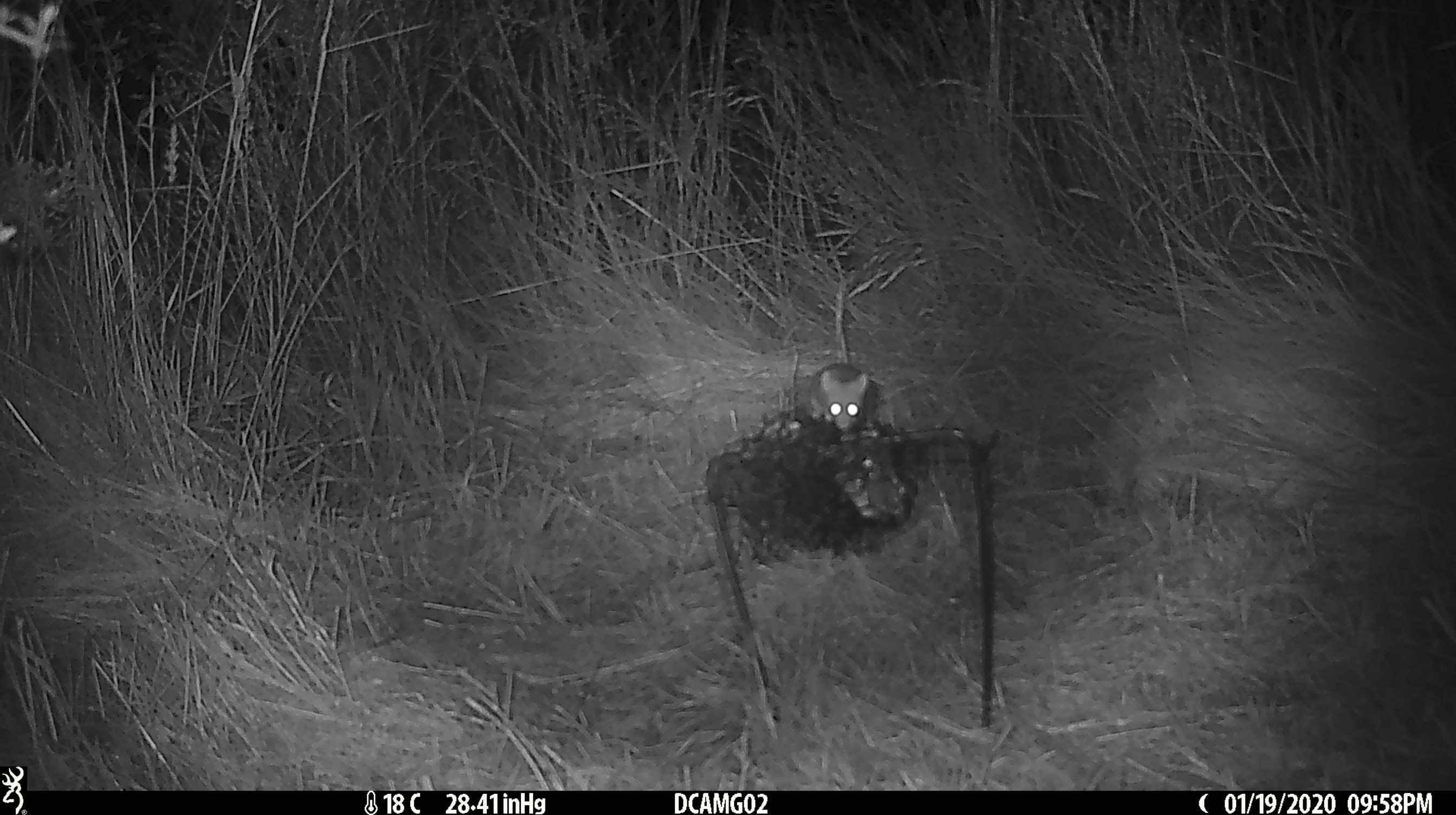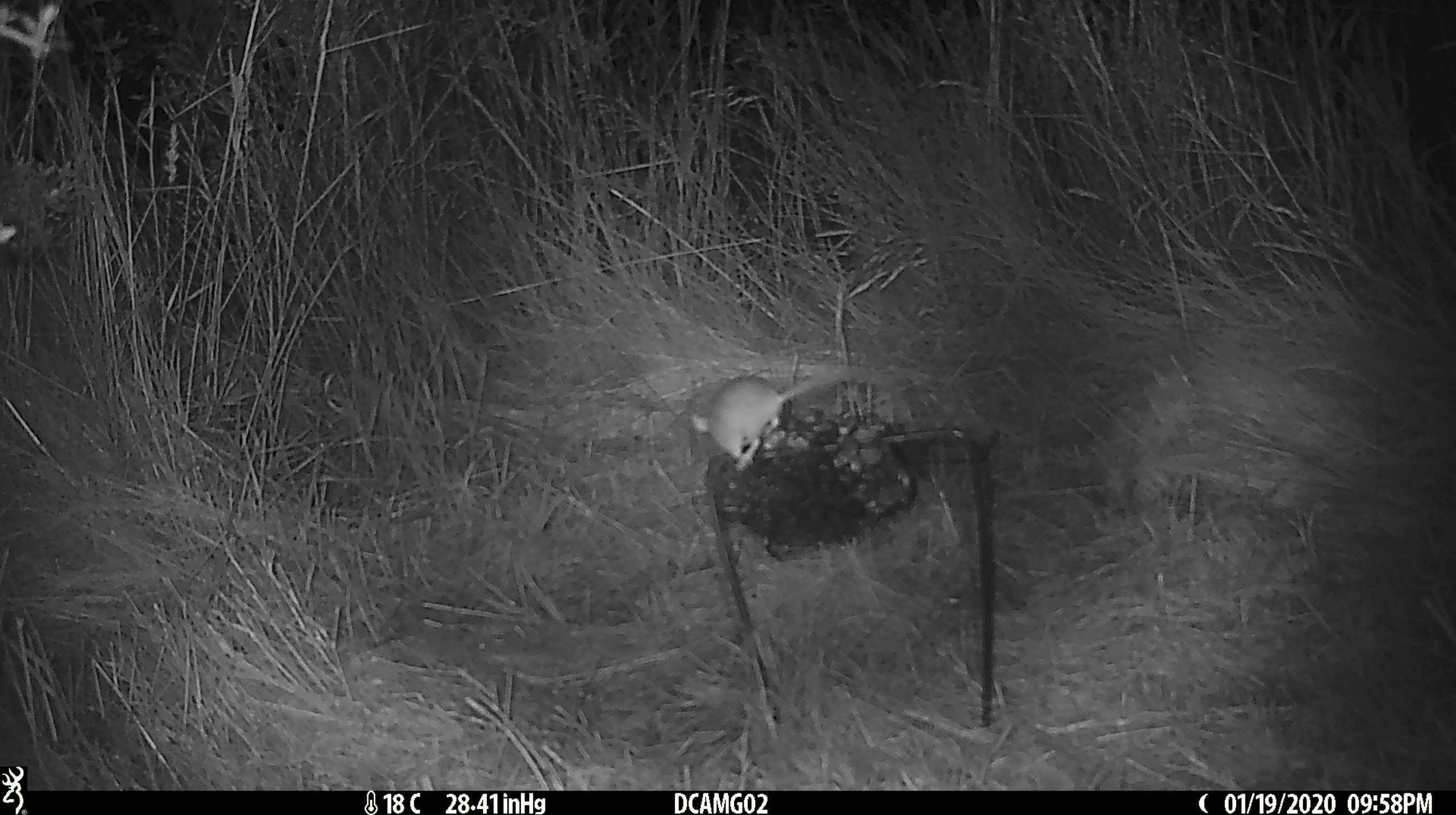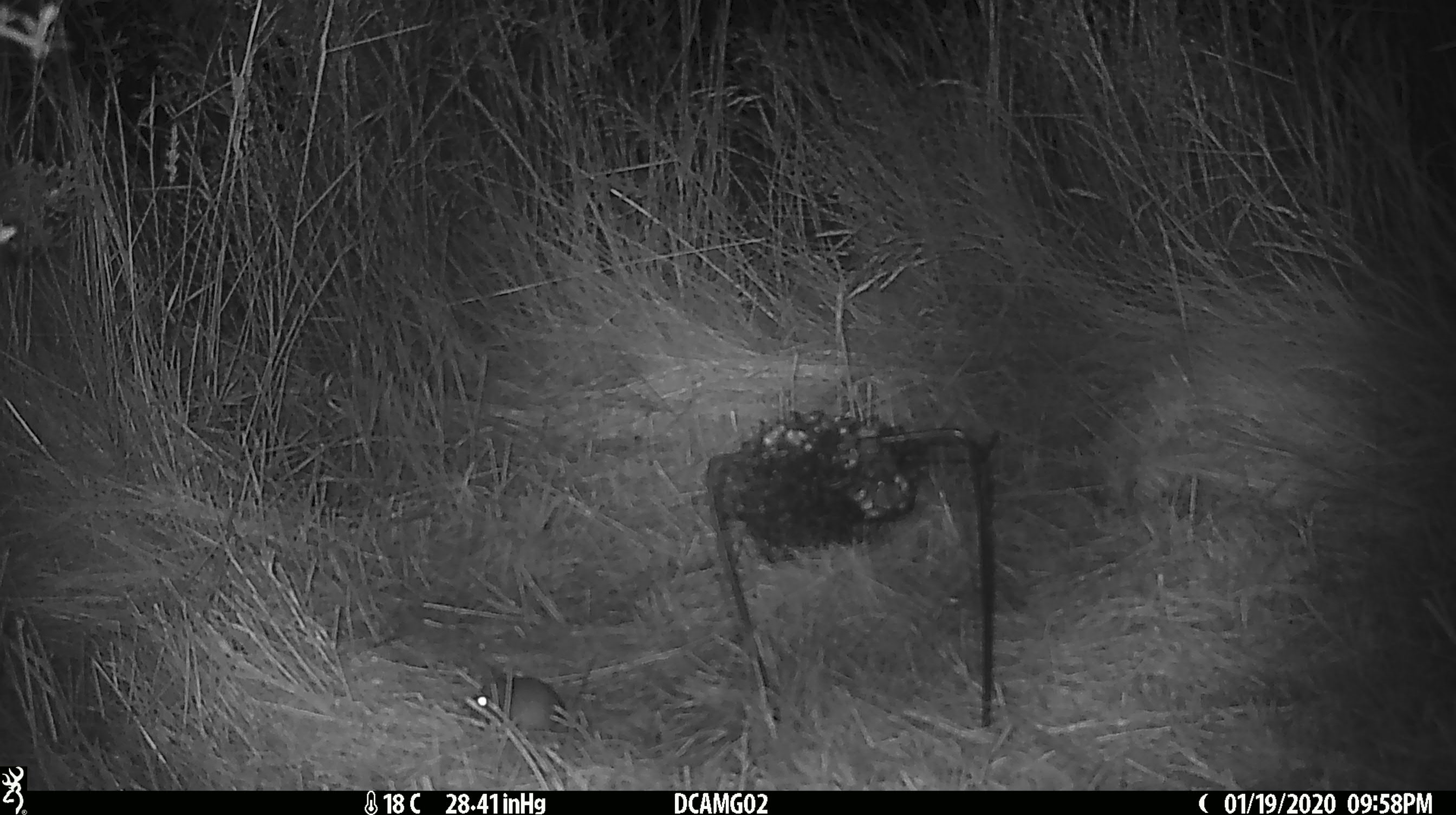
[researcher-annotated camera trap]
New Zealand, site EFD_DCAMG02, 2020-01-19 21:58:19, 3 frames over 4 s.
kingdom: Animalia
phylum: Chordata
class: Mammalia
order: Rodentia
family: Muridae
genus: Mus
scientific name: Mus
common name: mouse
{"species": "mouse (Mus)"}